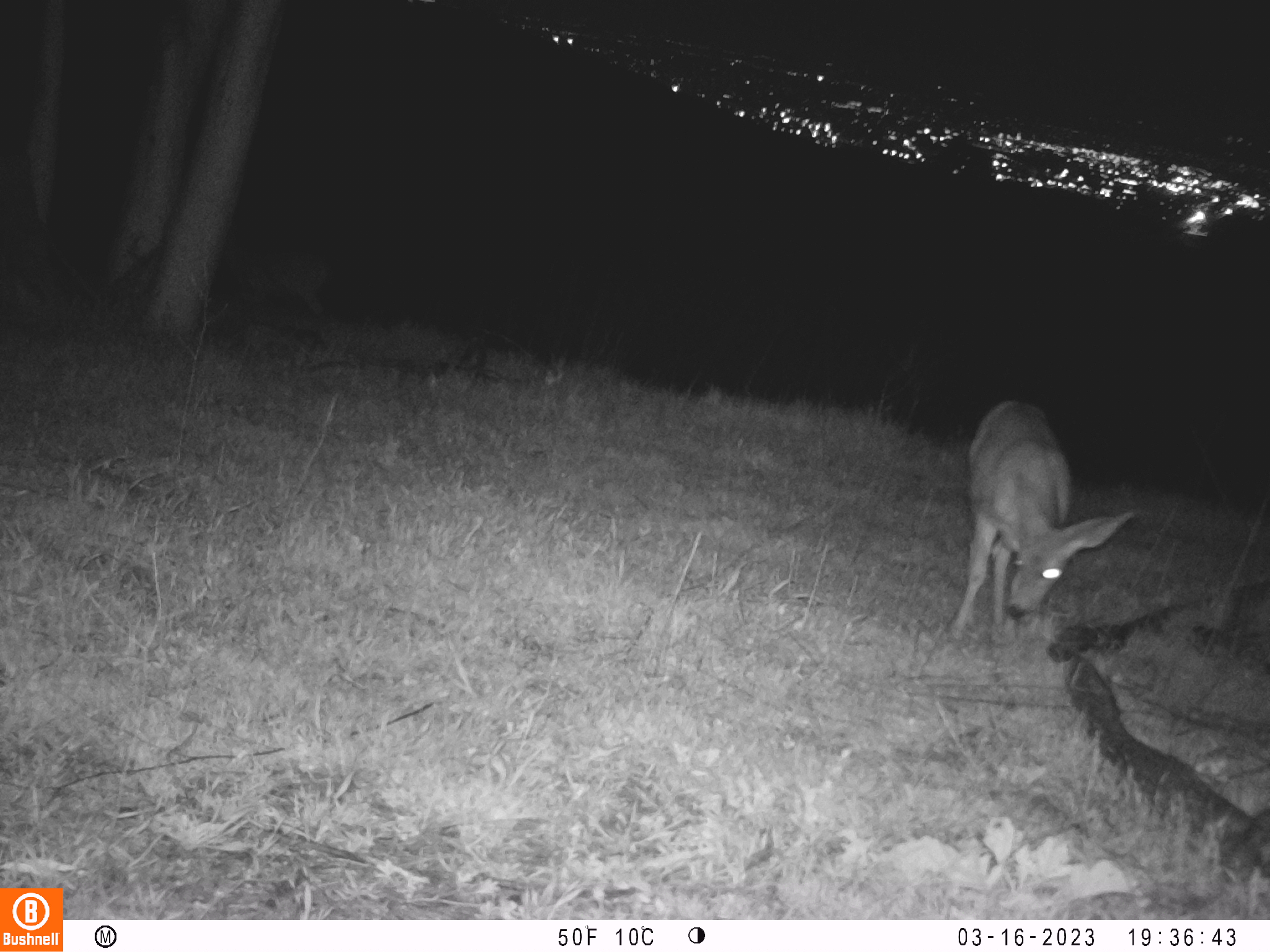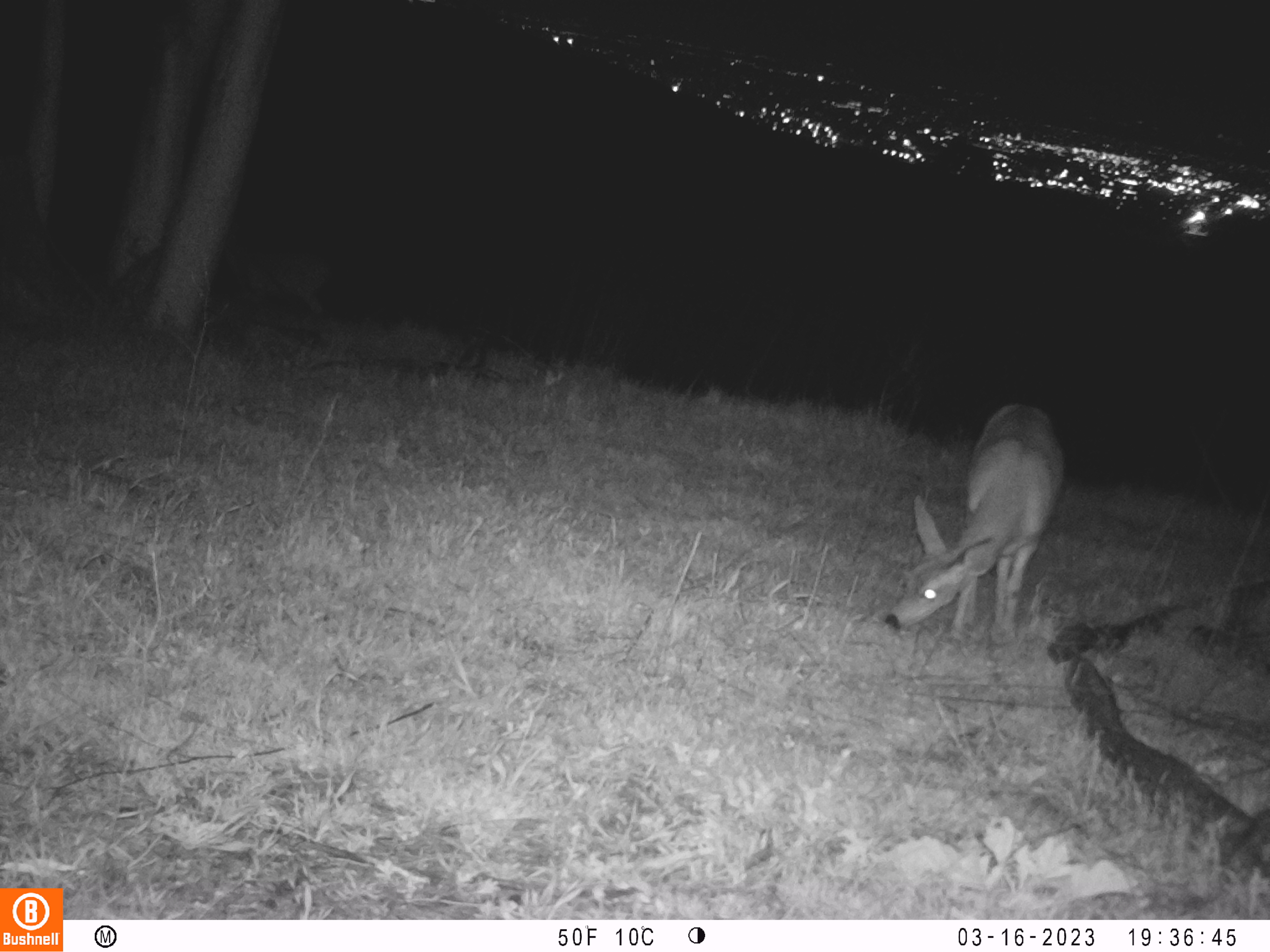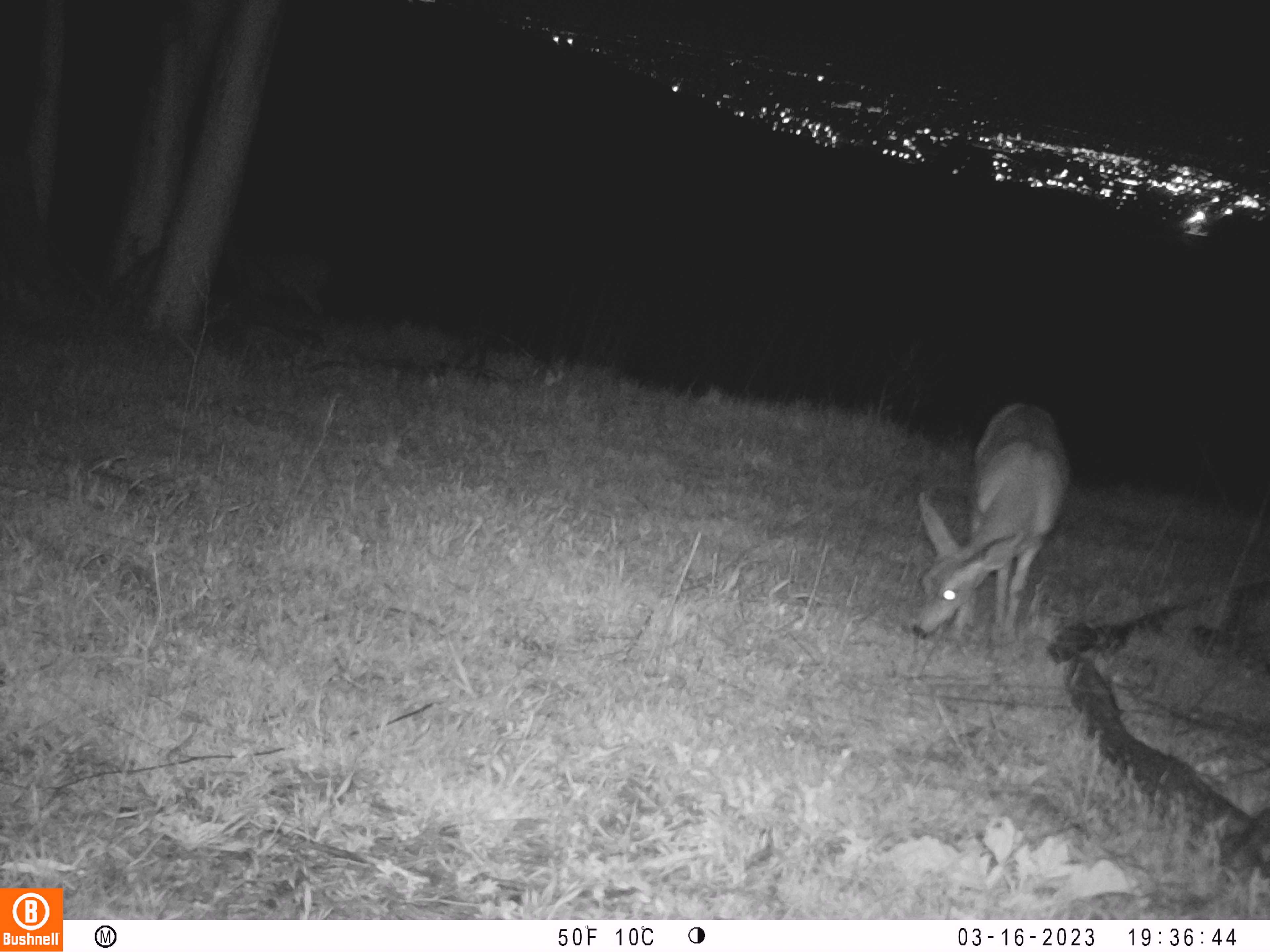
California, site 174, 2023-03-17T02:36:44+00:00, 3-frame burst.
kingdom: Animalia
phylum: Chordata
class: Mammalia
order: Artiodactyla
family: Cervidae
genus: Odocoileus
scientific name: Odocoileus hemionus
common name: mule deer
Mule deer (Odocoileus hemionus).